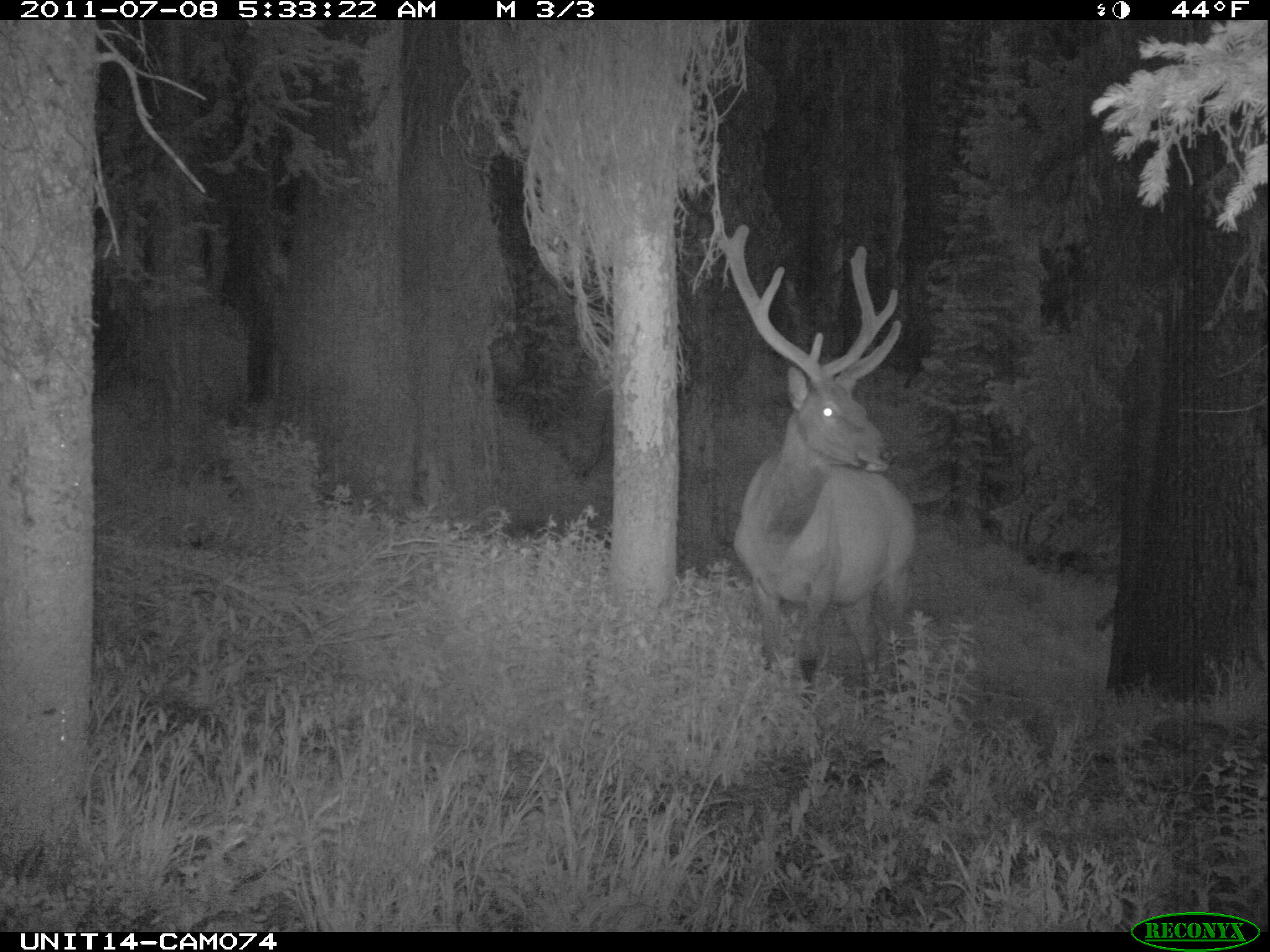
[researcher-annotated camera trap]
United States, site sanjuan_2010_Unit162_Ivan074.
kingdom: Animalia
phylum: Chordata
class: Mammalia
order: Artiodactyla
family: Cervidae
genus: Cervus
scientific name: Cervus elaphus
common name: red deer